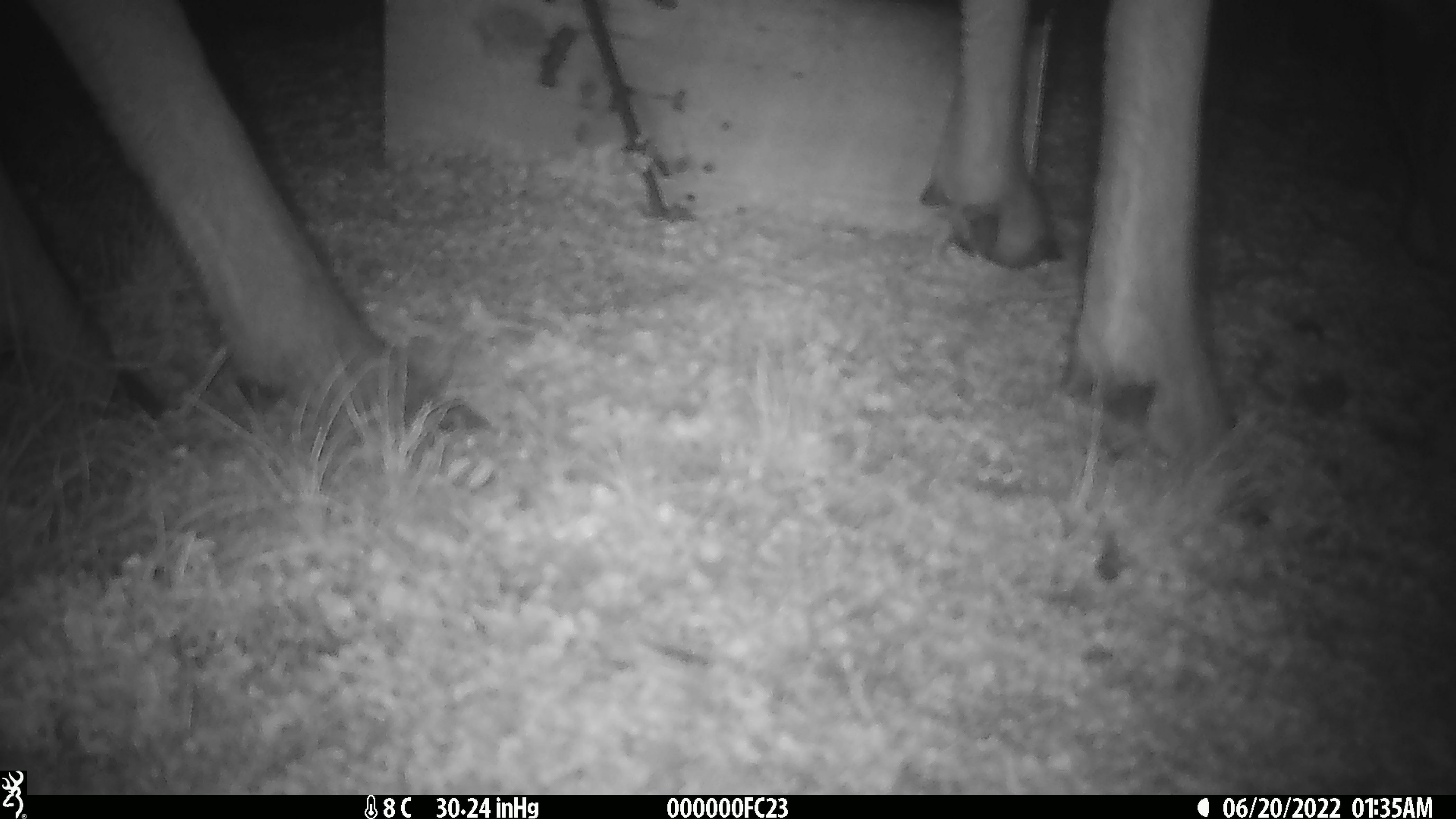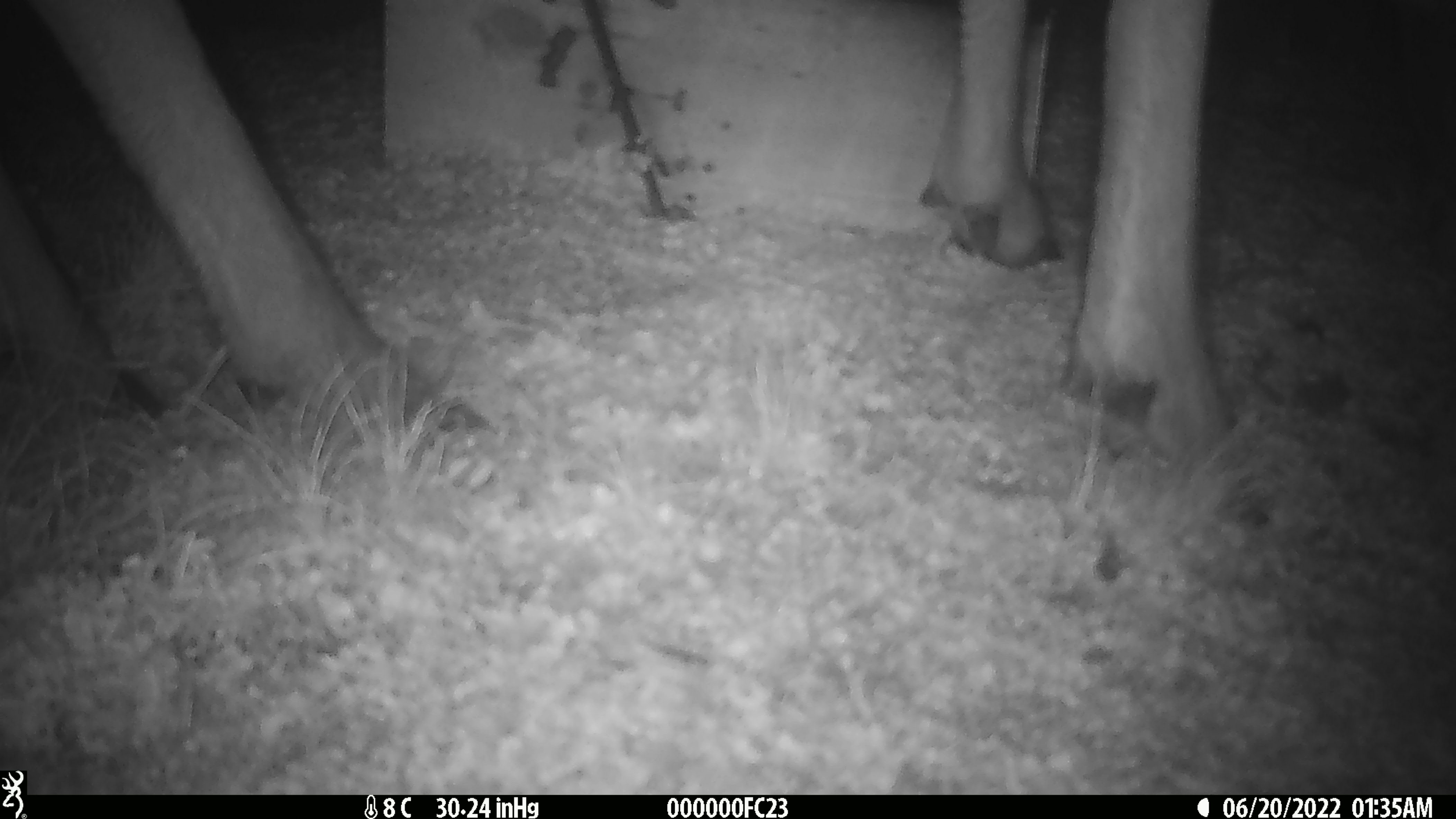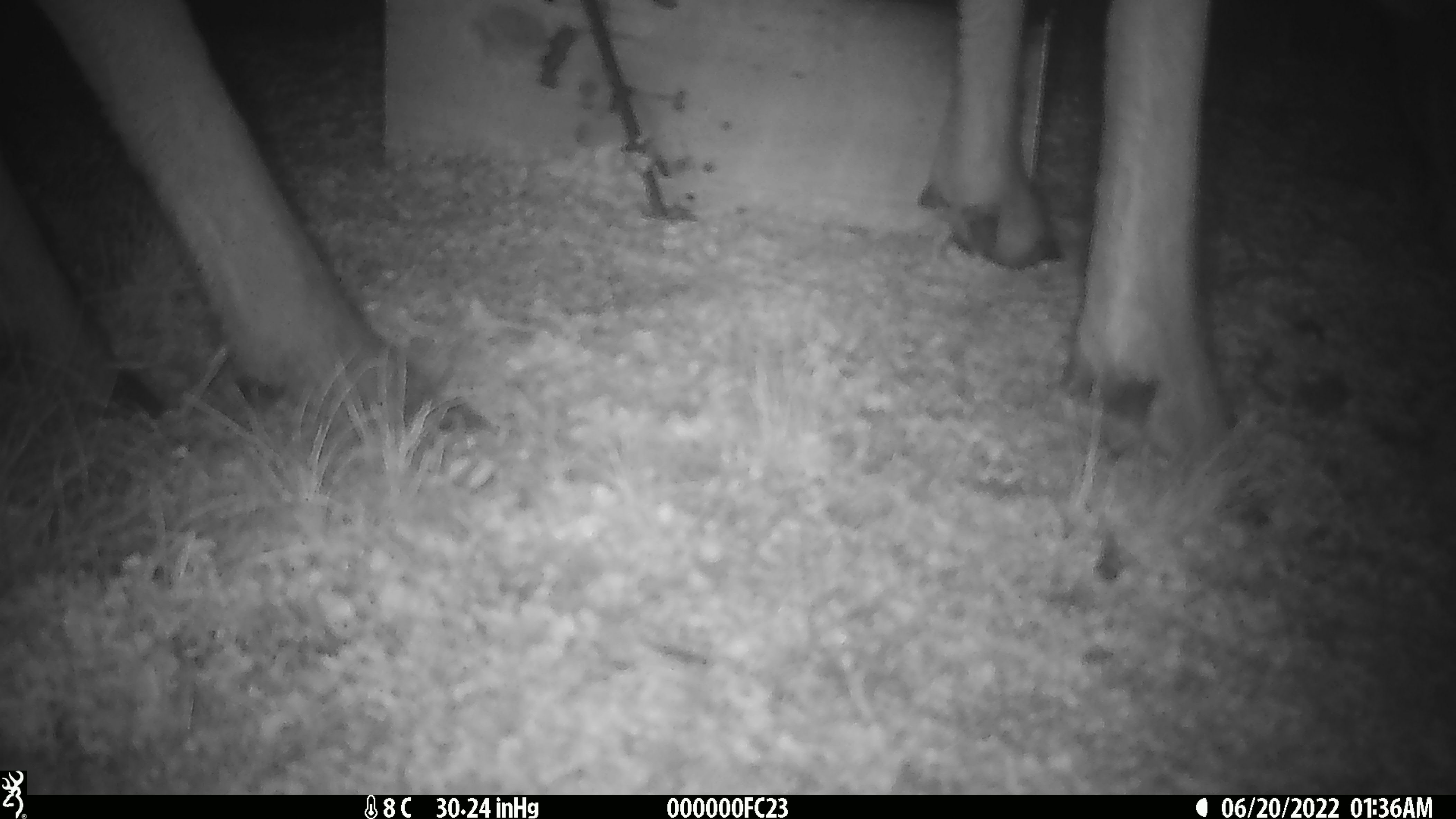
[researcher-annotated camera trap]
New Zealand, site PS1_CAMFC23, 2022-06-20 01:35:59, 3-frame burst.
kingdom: Animalia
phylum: Chordata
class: Mammalia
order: Artiodactyla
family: Cervidae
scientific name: Cervidae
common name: deer